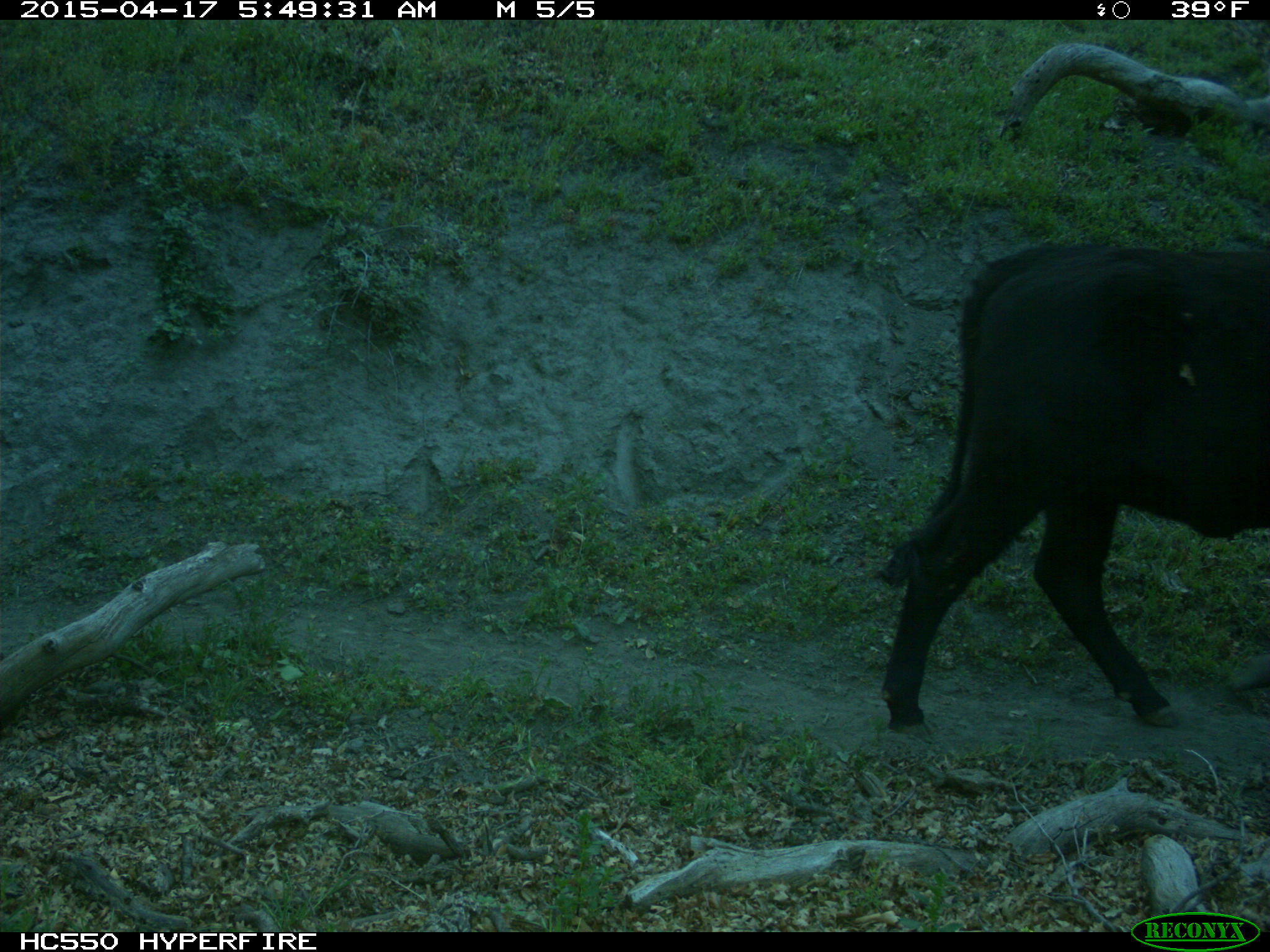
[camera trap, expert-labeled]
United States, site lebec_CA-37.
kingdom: Animalia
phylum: Chordata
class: Mammalia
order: Artiodactyla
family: Bovidae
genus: Bos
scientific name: Bos taurus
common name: domestic cow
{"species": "Bos taurus (domestic cow)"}